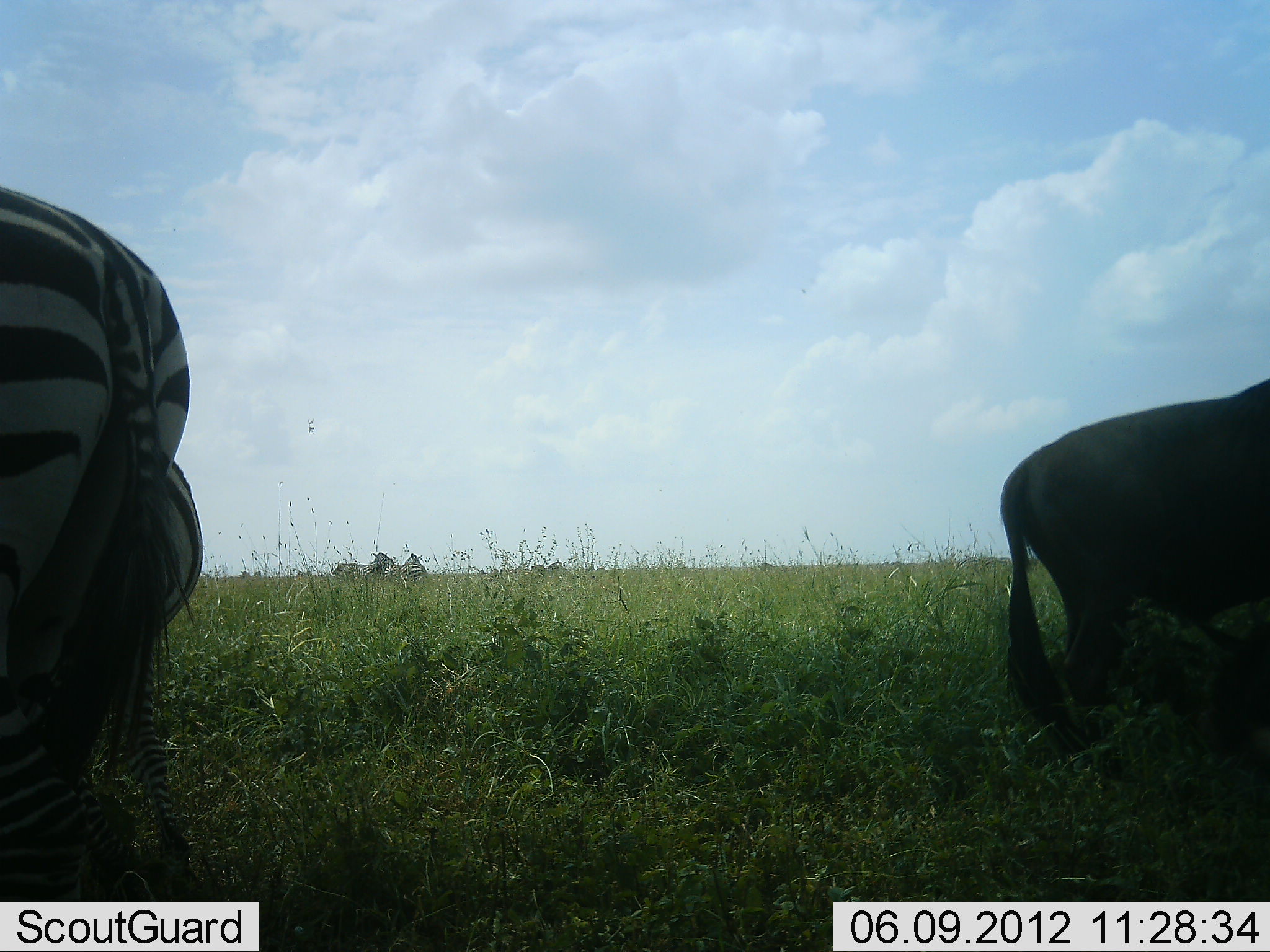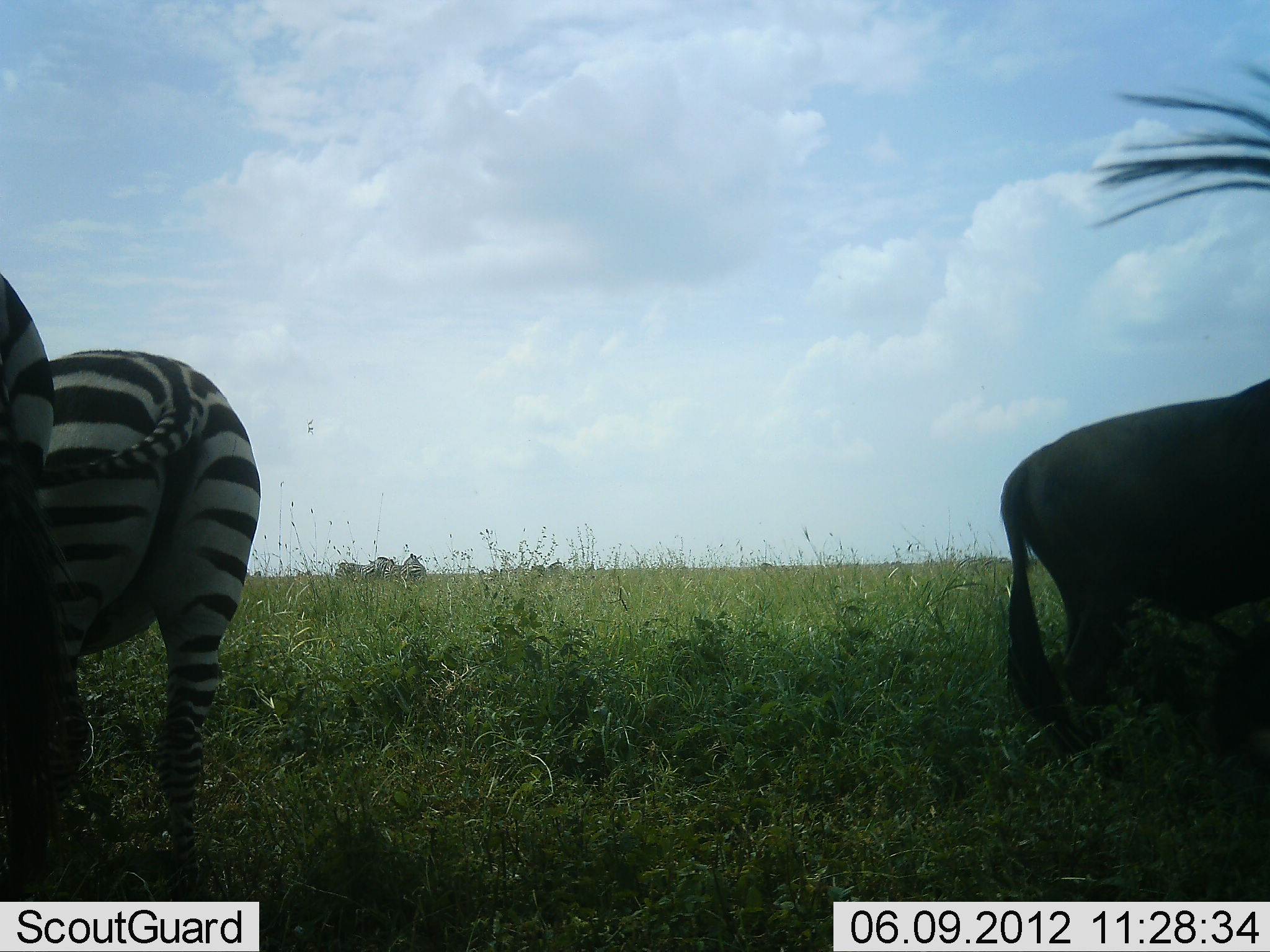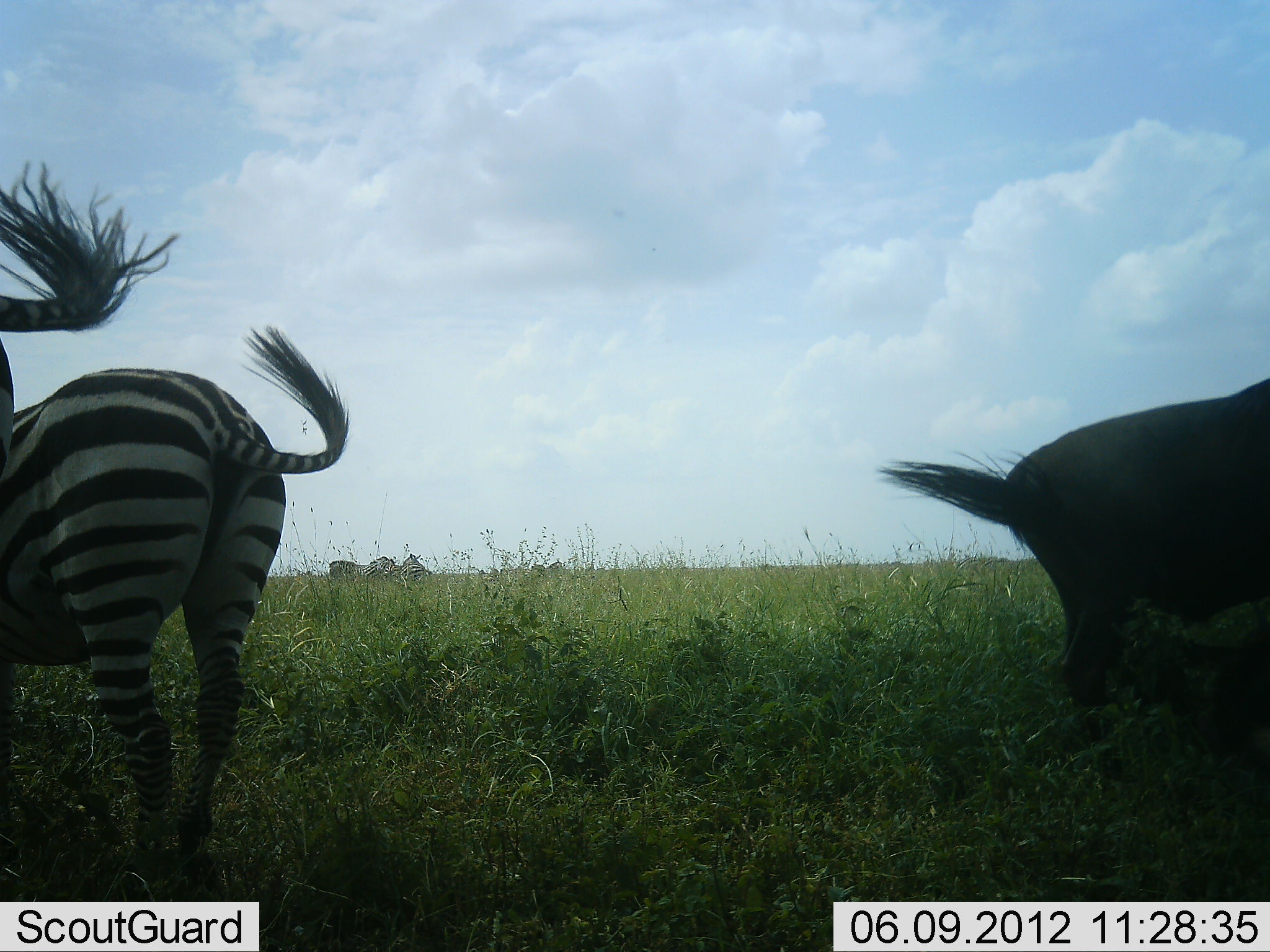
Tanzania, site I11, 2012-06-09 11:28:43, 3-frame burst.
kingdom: Animalia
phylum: Chordata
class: Mammalia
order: Artiodactyla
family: Bovidae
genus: Connochaetes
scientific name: Connochaetes taurinus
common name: blue wildebeest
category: wildebeest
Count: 2.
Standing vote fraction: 90%.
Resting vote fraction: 20%.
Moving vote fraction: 0%.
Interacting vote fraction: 0%.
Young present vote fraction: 10%.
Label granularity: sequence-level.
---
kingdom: Animalia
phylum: Chordata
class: Mammalia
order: Perissodactyla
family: Equidae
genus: Equus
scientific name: Equus quagga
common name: plains zebra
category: zebra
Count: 2.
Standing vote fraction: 75%.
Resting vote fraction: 0%.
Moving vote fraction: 42%.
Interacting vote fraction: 0%.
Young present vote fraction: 0%.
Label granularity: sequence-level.